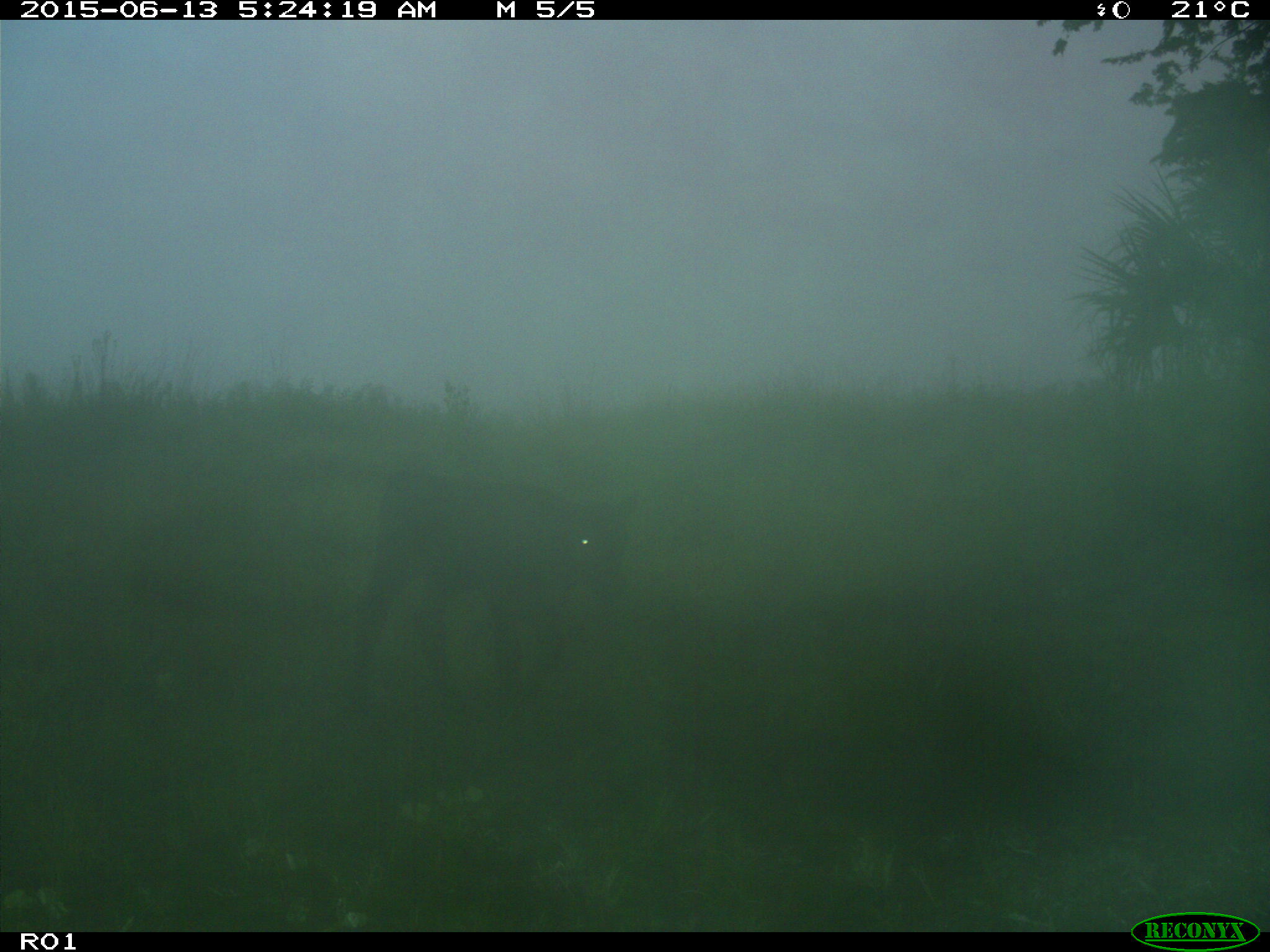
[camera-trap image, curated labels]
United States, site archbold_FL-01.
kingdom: Animalia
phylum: Chordata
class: Mammalia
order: Artiodactyla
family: Bovidae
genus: Bos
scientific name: Bos taurus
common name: domestic cow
Bos taurus (domestic cow).